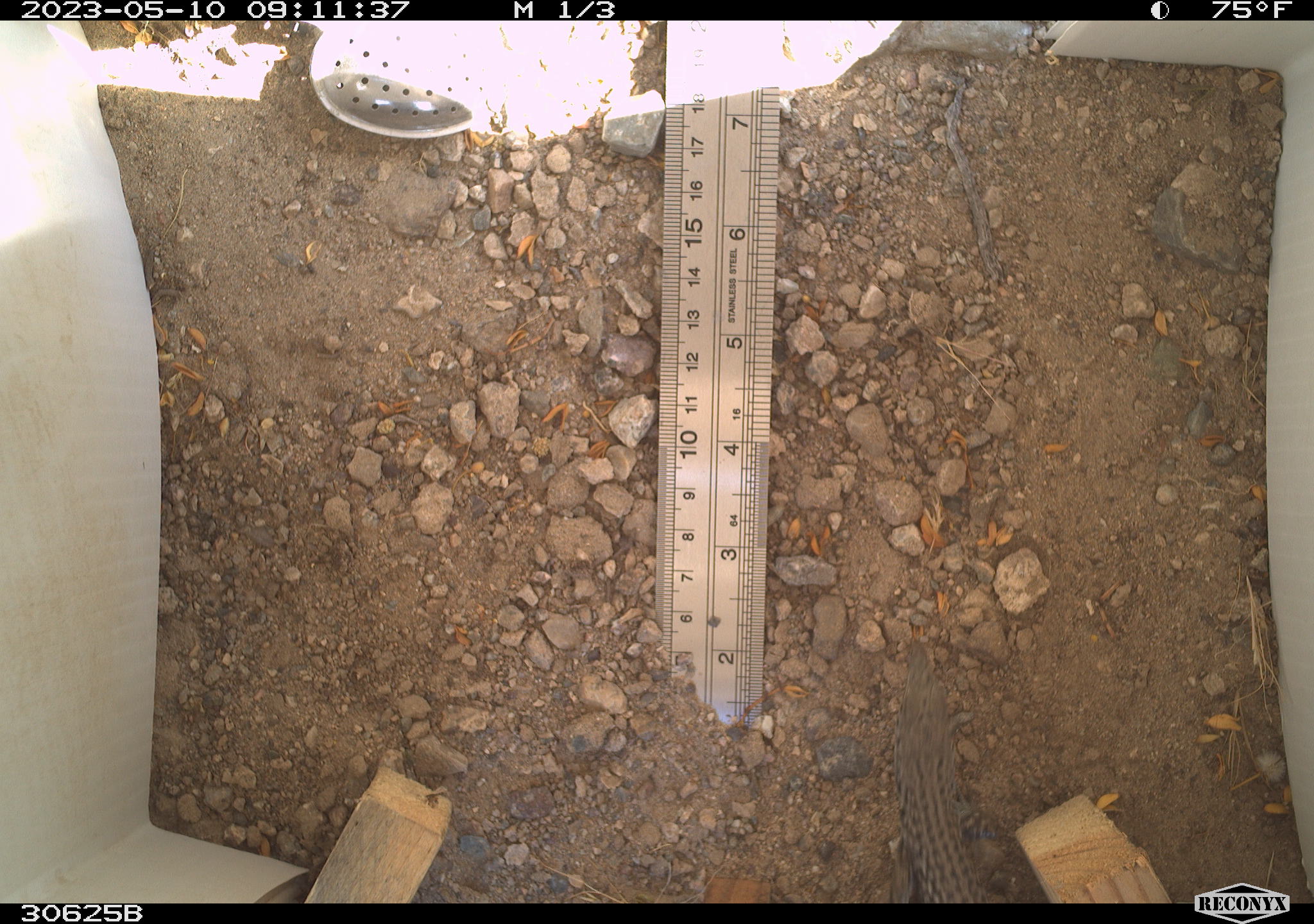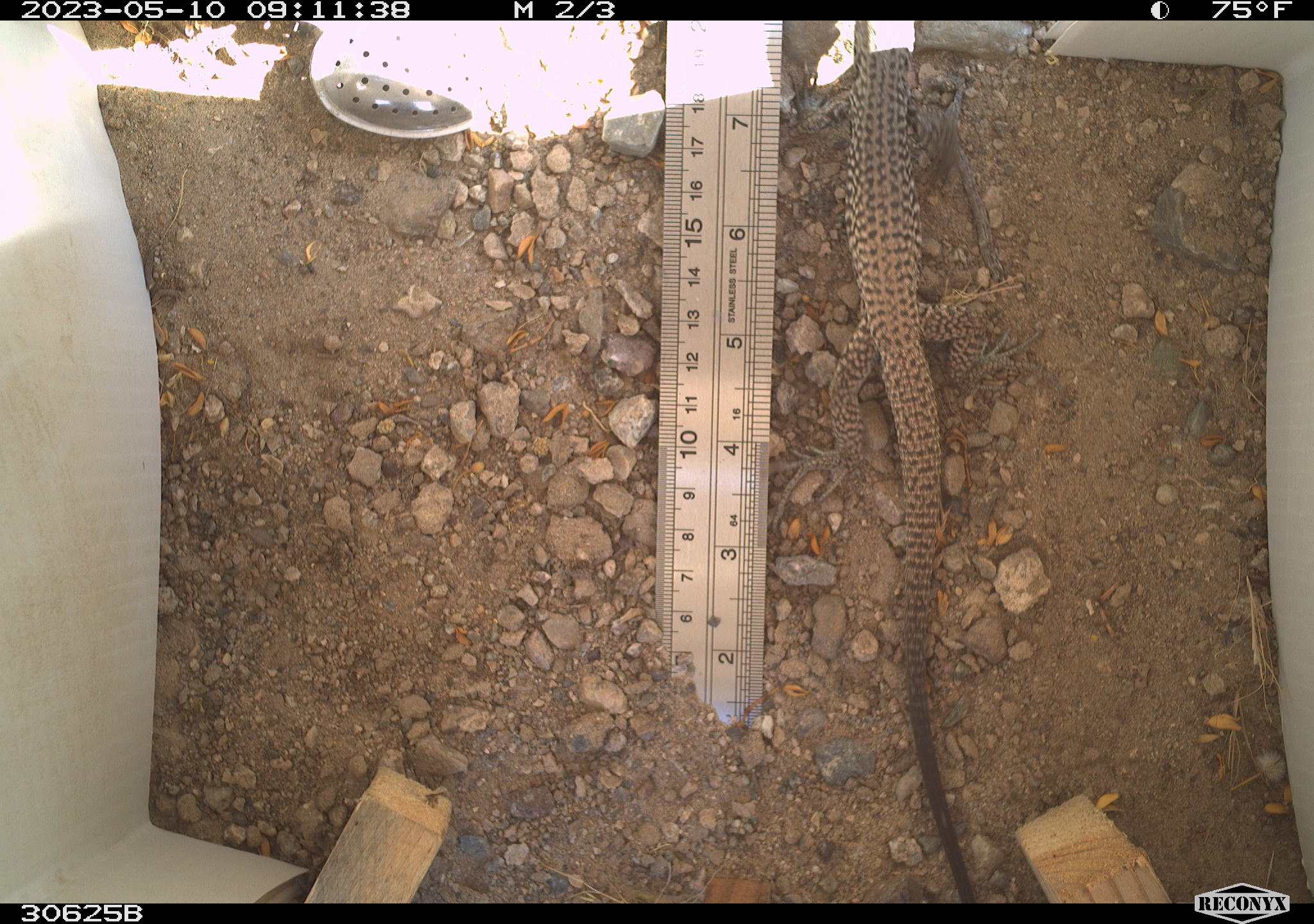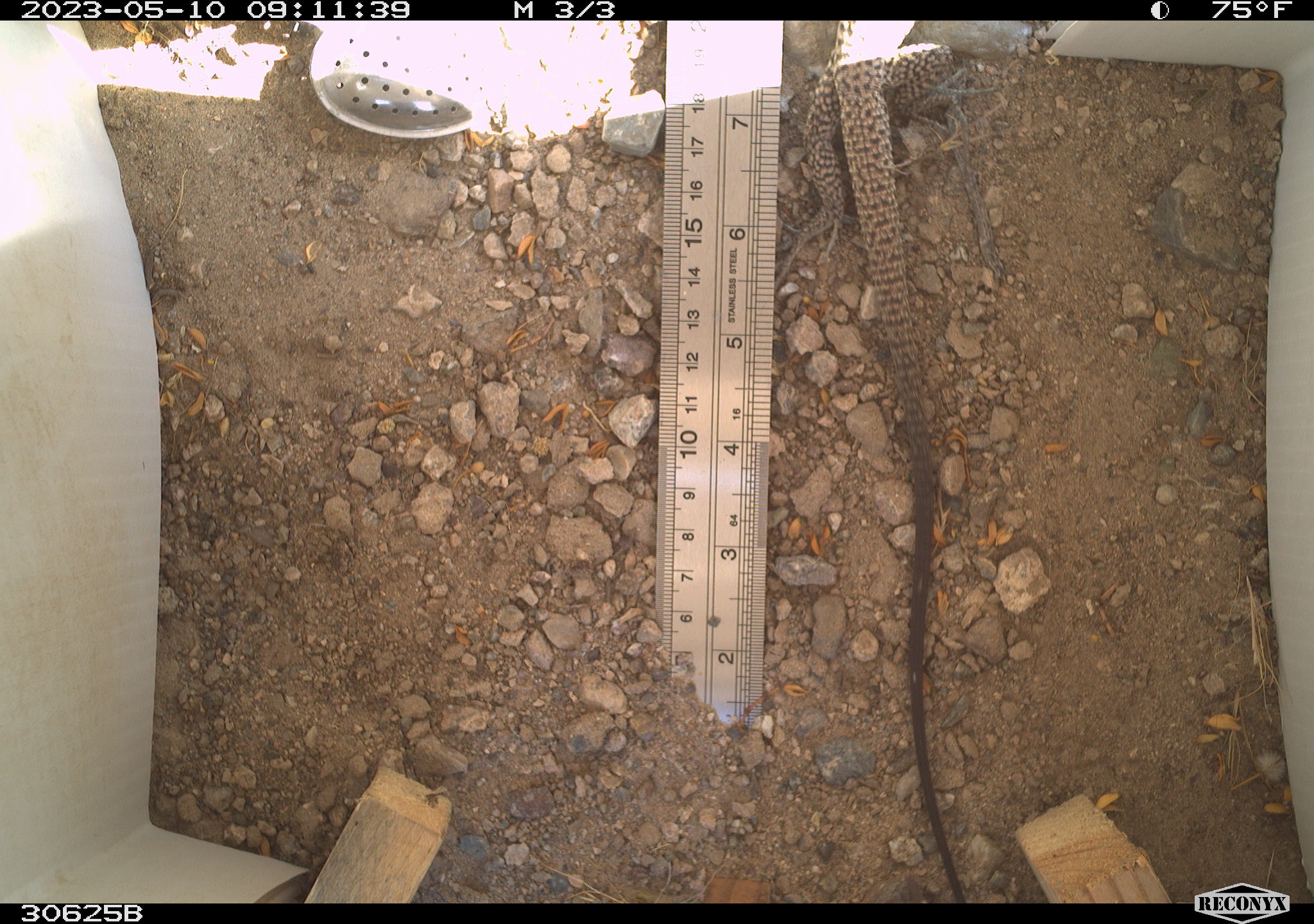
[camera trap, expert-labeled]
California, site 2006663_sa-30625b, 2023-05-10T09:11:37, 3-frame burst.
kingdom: Animalia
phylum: Chordata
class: Reptilia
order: Squamata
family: Teiidae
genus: Aspidoscelis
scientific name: Aspidoscelis tigris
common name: western whiptail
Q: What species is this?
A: Western whiptail (Aspidoscelis tigris).